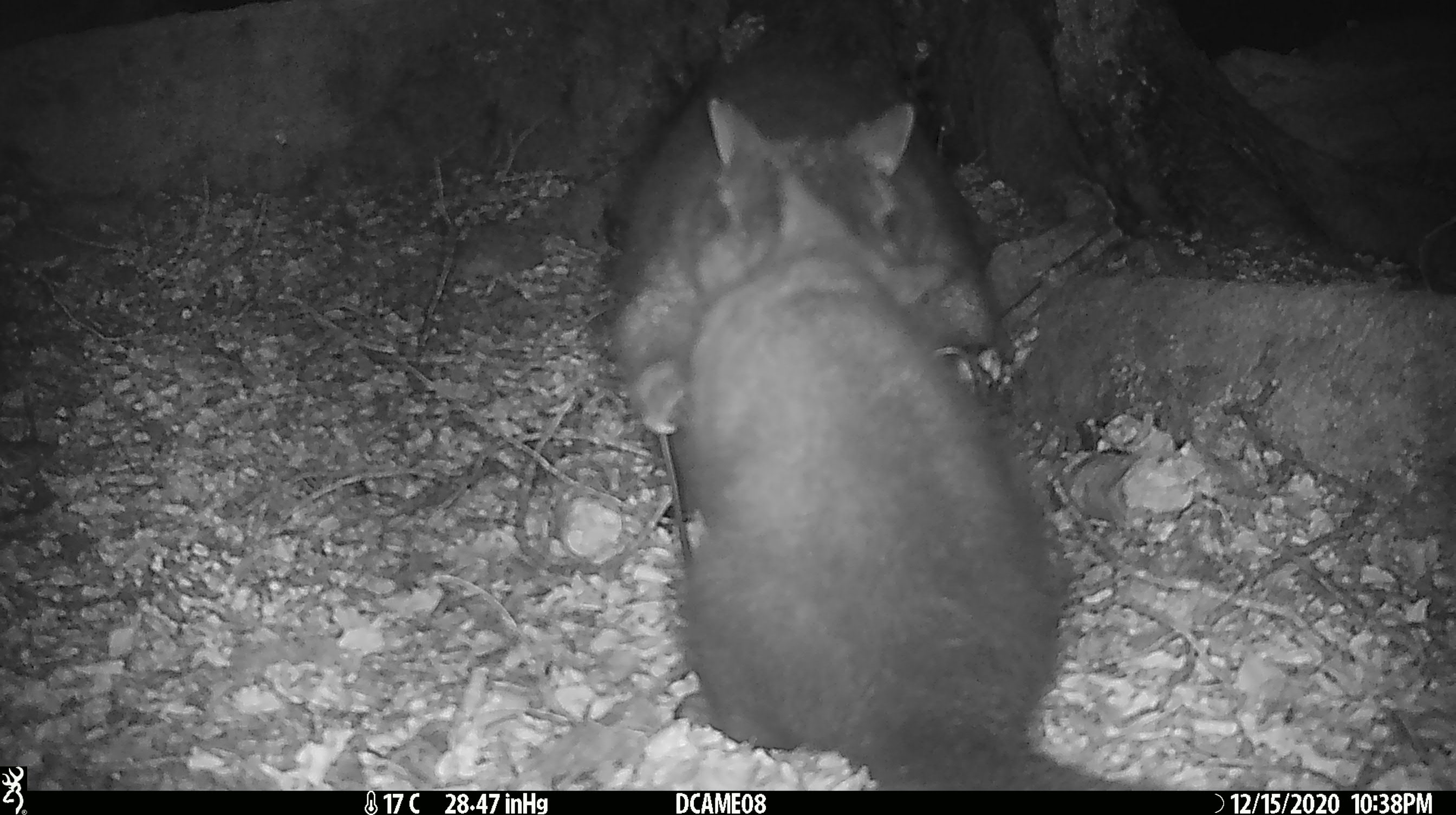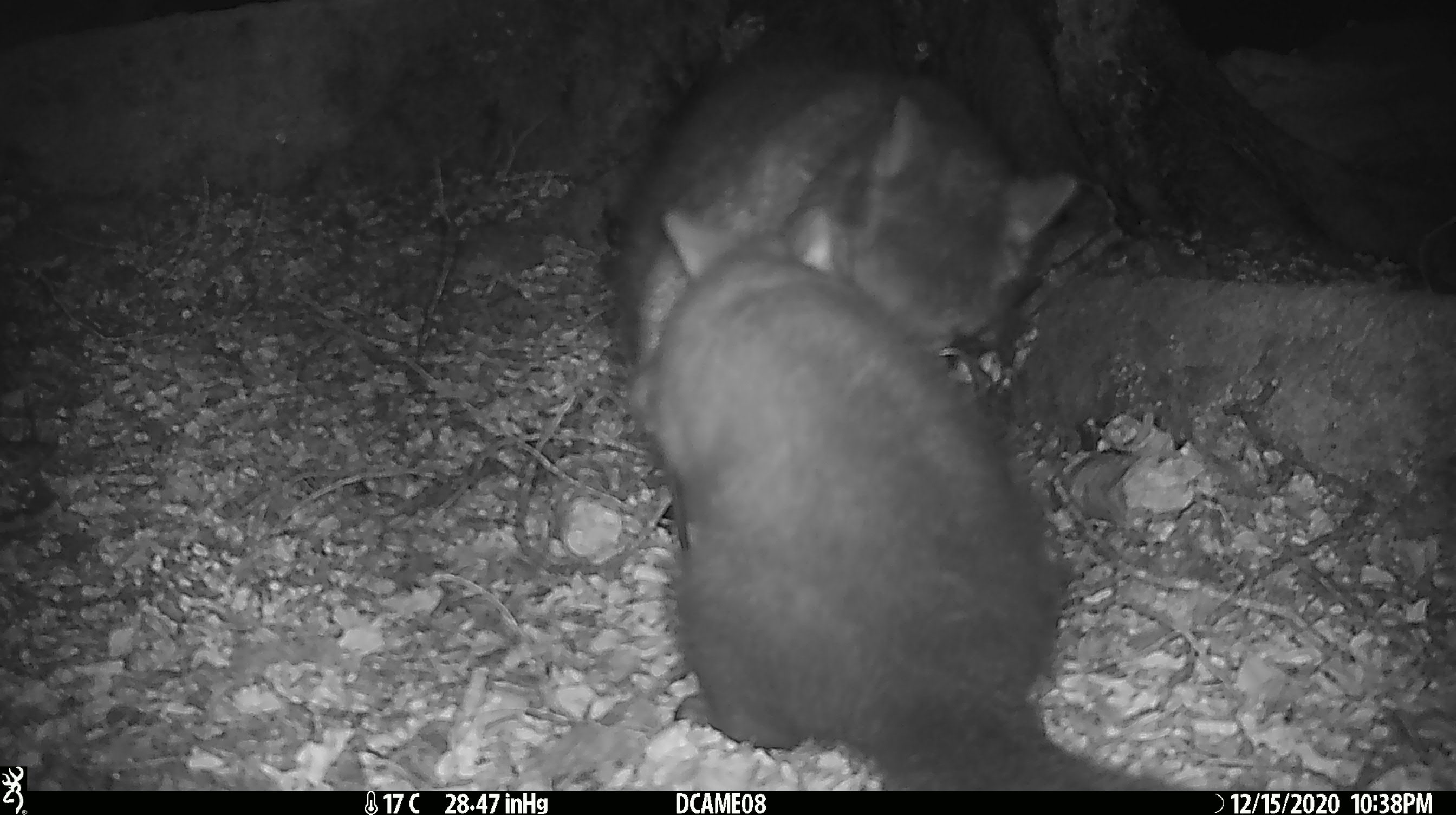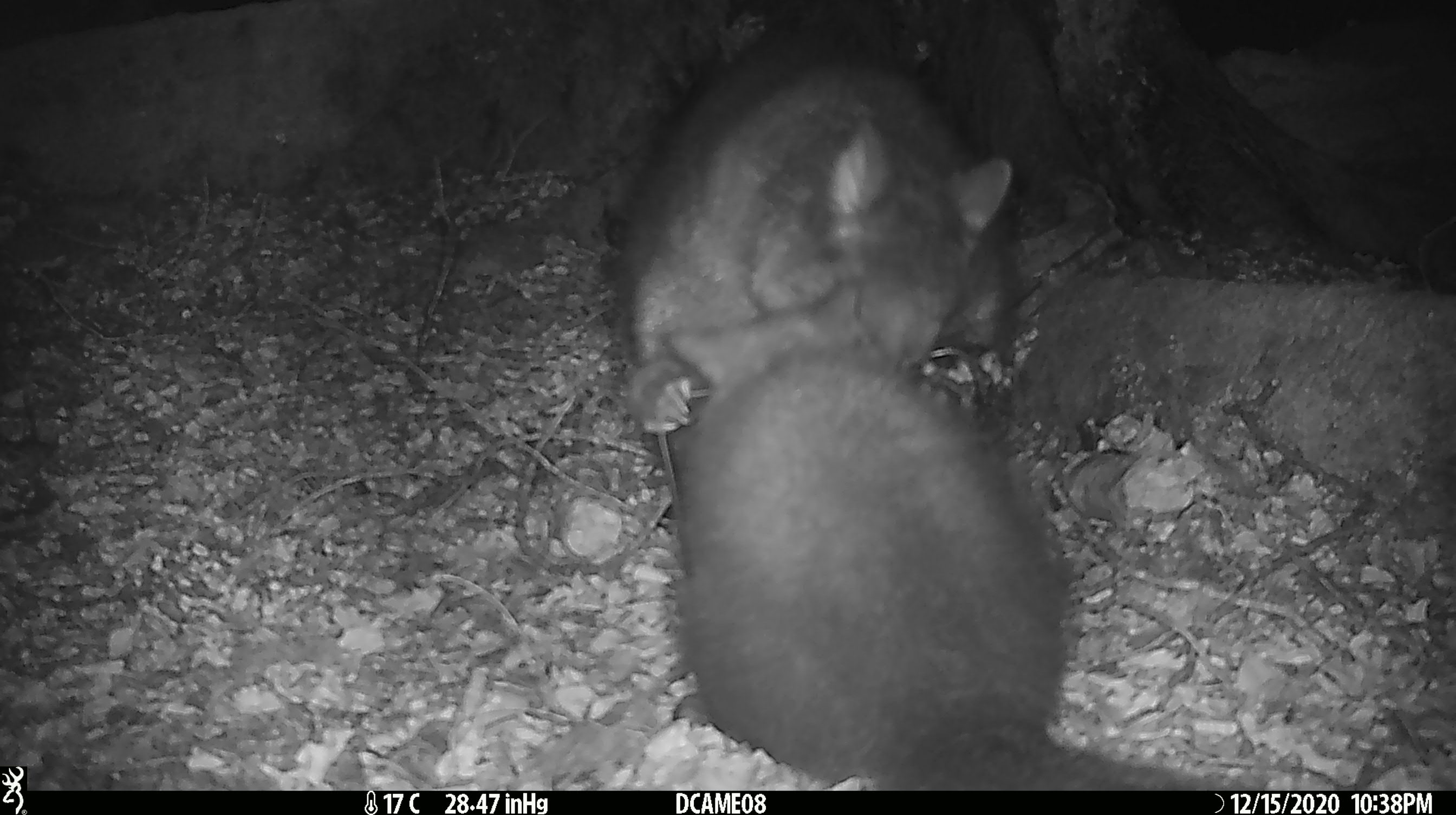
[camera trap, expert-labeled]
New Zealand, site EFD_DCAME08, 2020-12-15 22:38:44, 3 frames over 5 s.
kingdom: Animalia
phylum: Chordata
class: Mammalia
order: Diprotodontia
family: Phalangeridae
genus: Trichosurus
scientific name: Trichosurus vulpecula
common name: common brushtail possum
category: possum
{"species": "possum (common brushtail possum) (Trichosurus vulpecula)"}